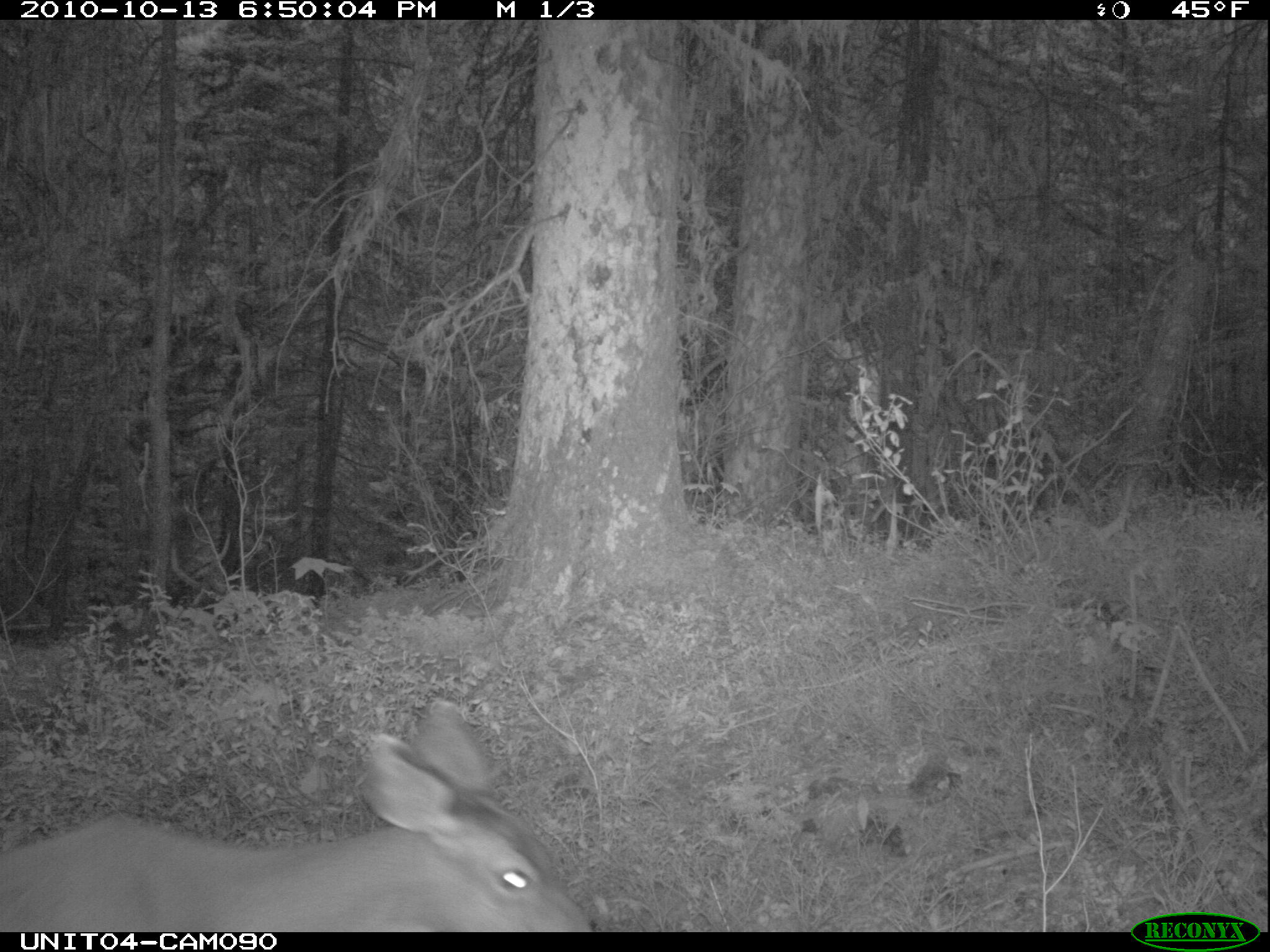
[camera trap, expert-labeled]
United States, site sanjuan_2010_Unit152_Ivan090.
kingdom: Animalia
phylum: Chordata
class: Mammalia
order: Artiodactyla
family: Cervidae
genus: Odocoileus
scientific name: Odocoileus hemionus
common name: mule deer